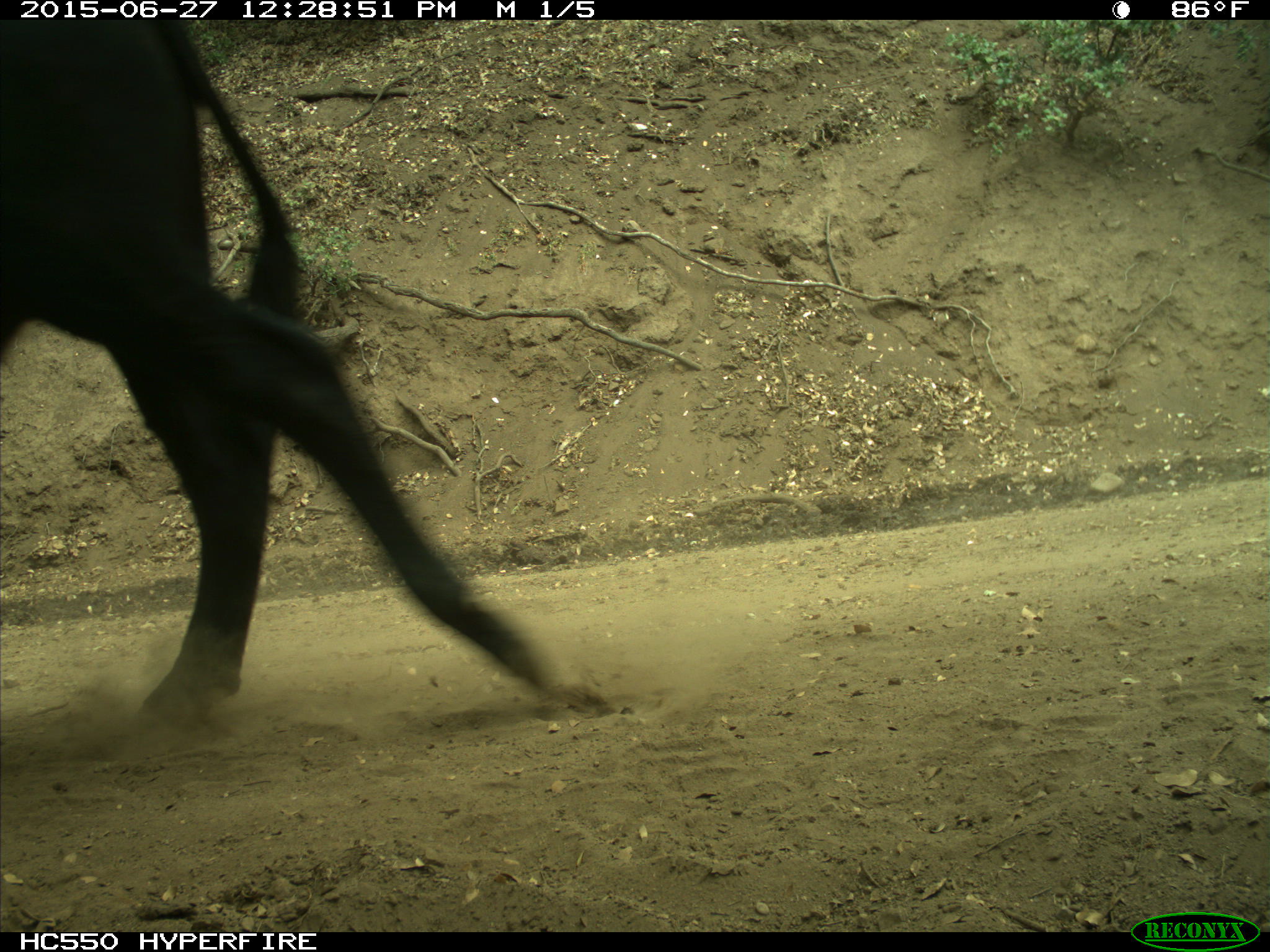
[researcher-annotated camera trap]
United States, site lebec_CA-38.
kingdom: Animalia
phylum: Chordata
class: Mammalia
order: Artiodactyla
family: Bovidae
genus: Bos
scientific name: Bos taurus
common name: domestic cow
Bos taurus (domestic cow).